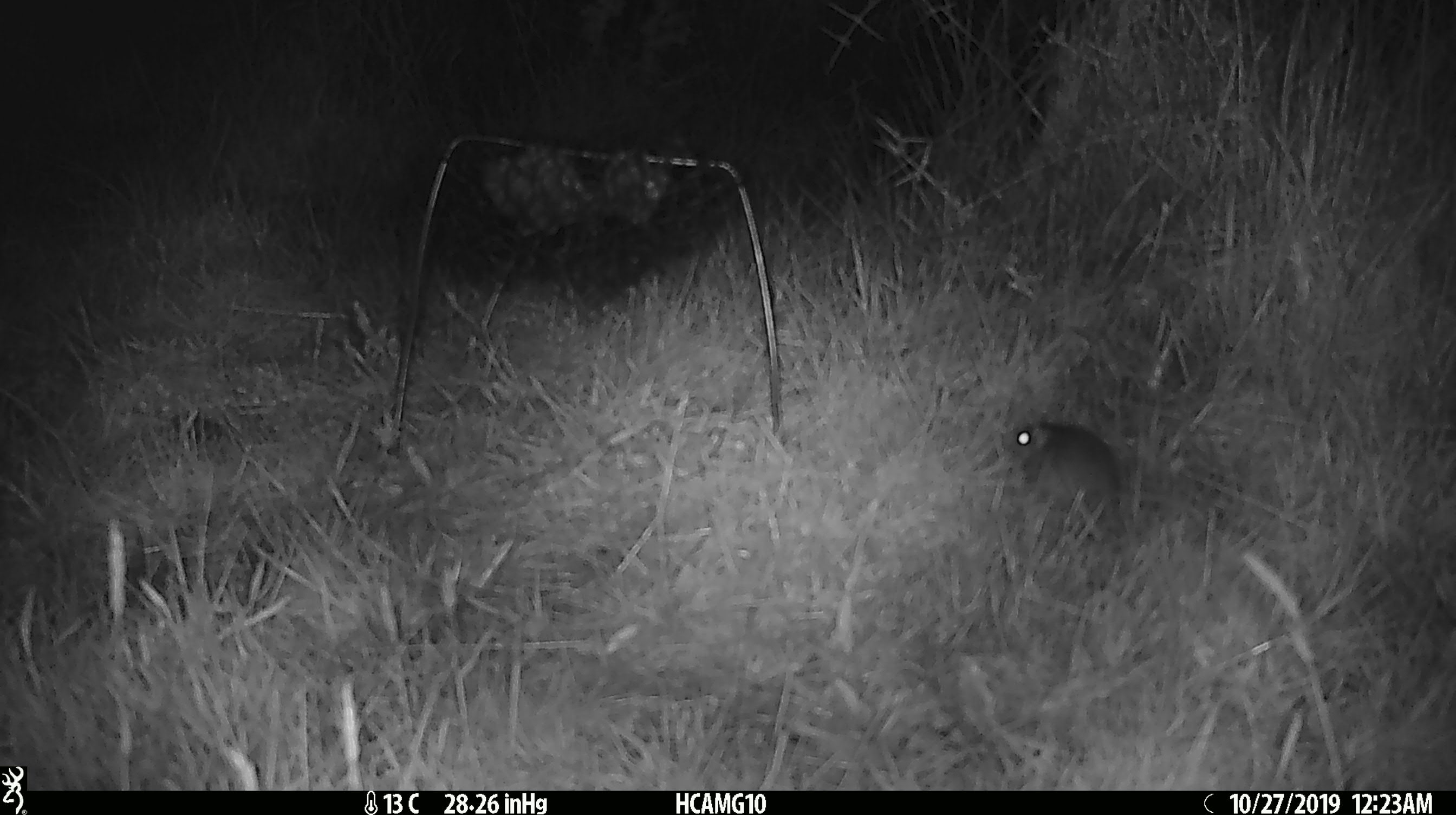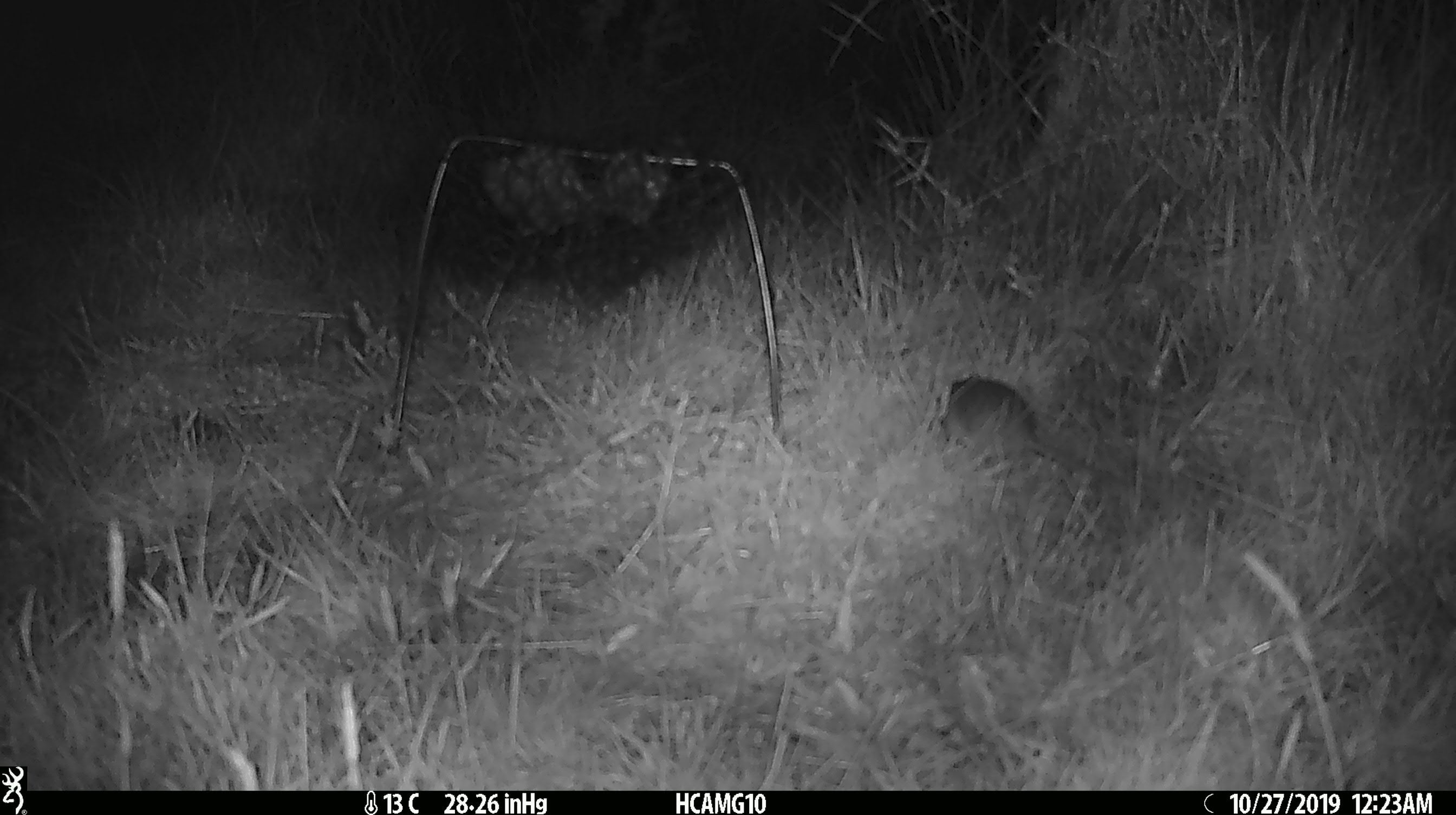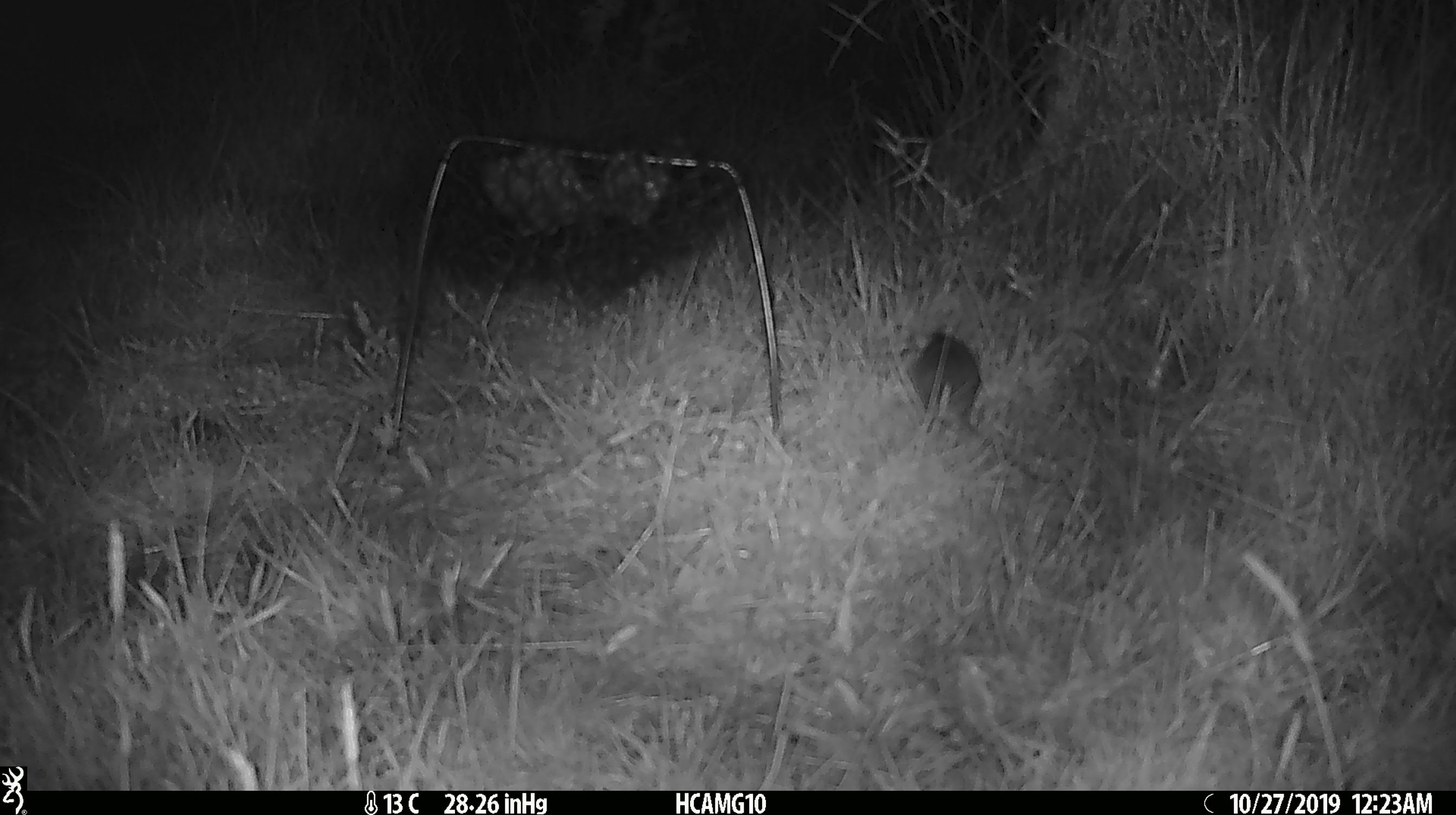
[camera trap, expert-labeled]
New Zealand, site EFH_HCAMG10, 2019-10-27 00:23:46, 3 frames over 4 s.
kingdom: Animalia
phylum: Chordata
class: Mammalia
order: Rodentia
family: Muridae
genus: Mus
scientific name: Mus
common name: mouse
Mouse (Mus).